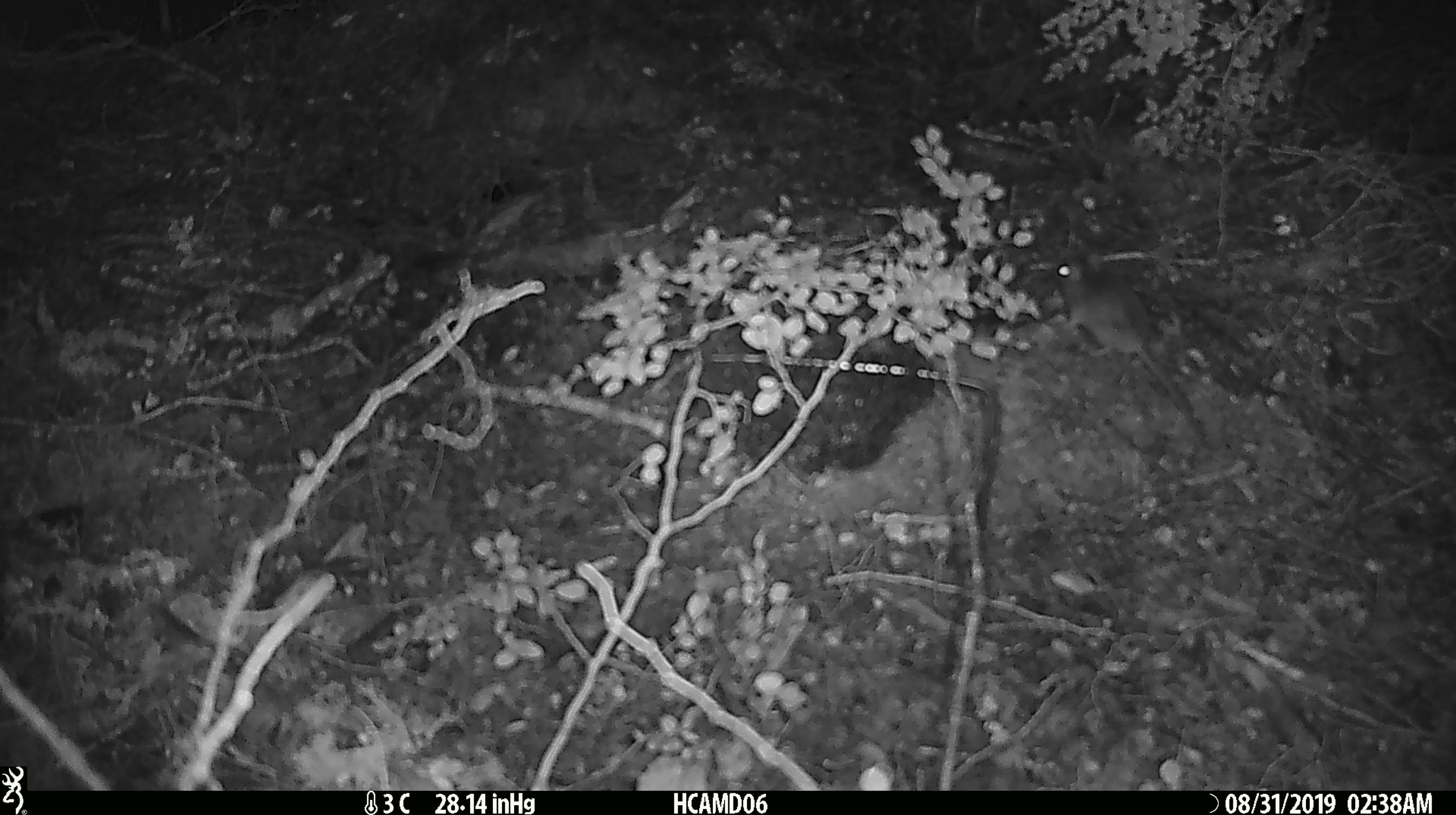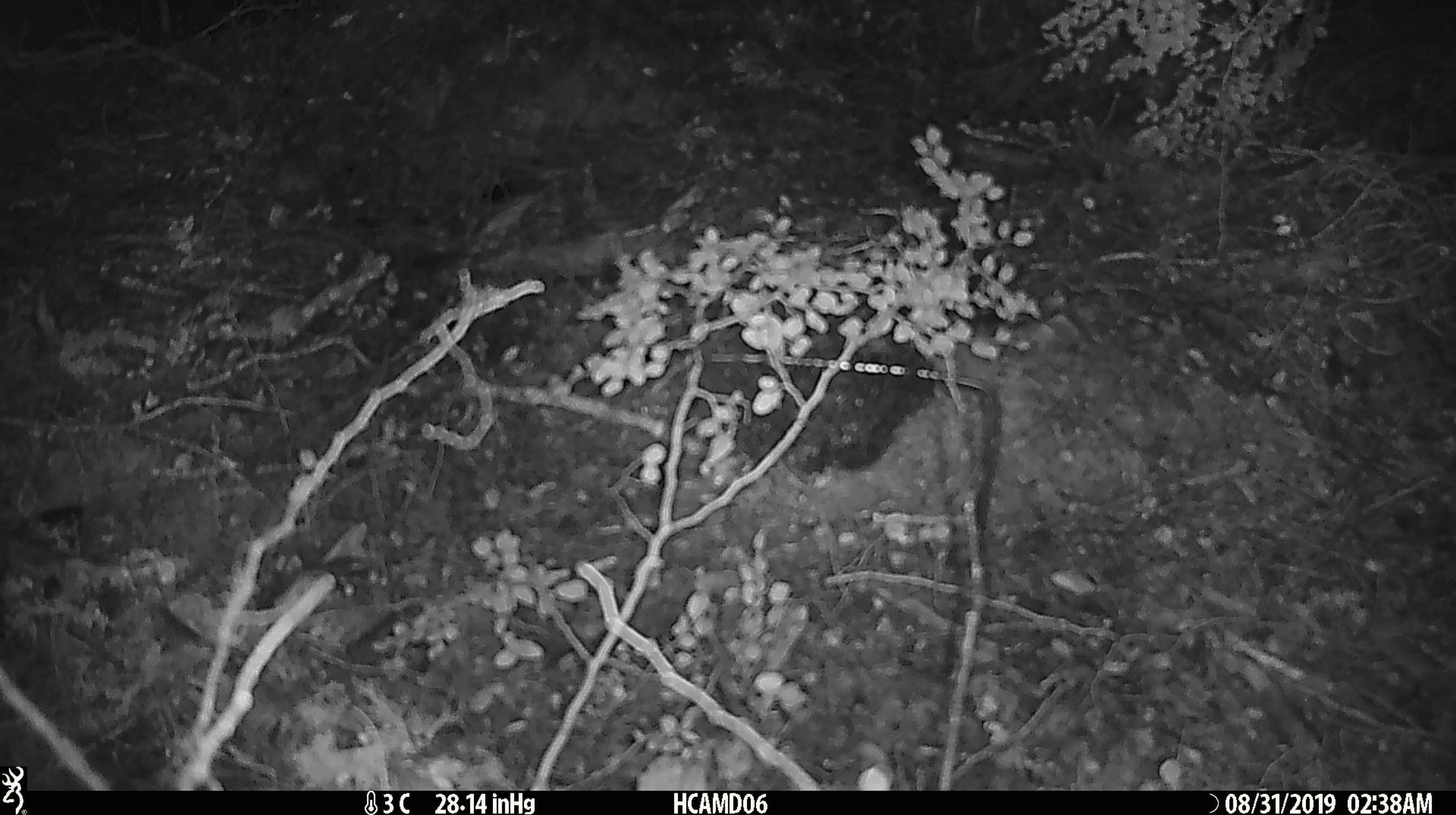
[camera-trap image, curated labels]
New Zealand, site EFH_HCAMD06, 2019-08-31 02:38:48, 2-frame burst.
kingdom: Animalia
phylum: Chordata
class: Mammalia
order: Rodentia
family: Muridae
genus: Mus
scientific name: Mus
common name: mouse